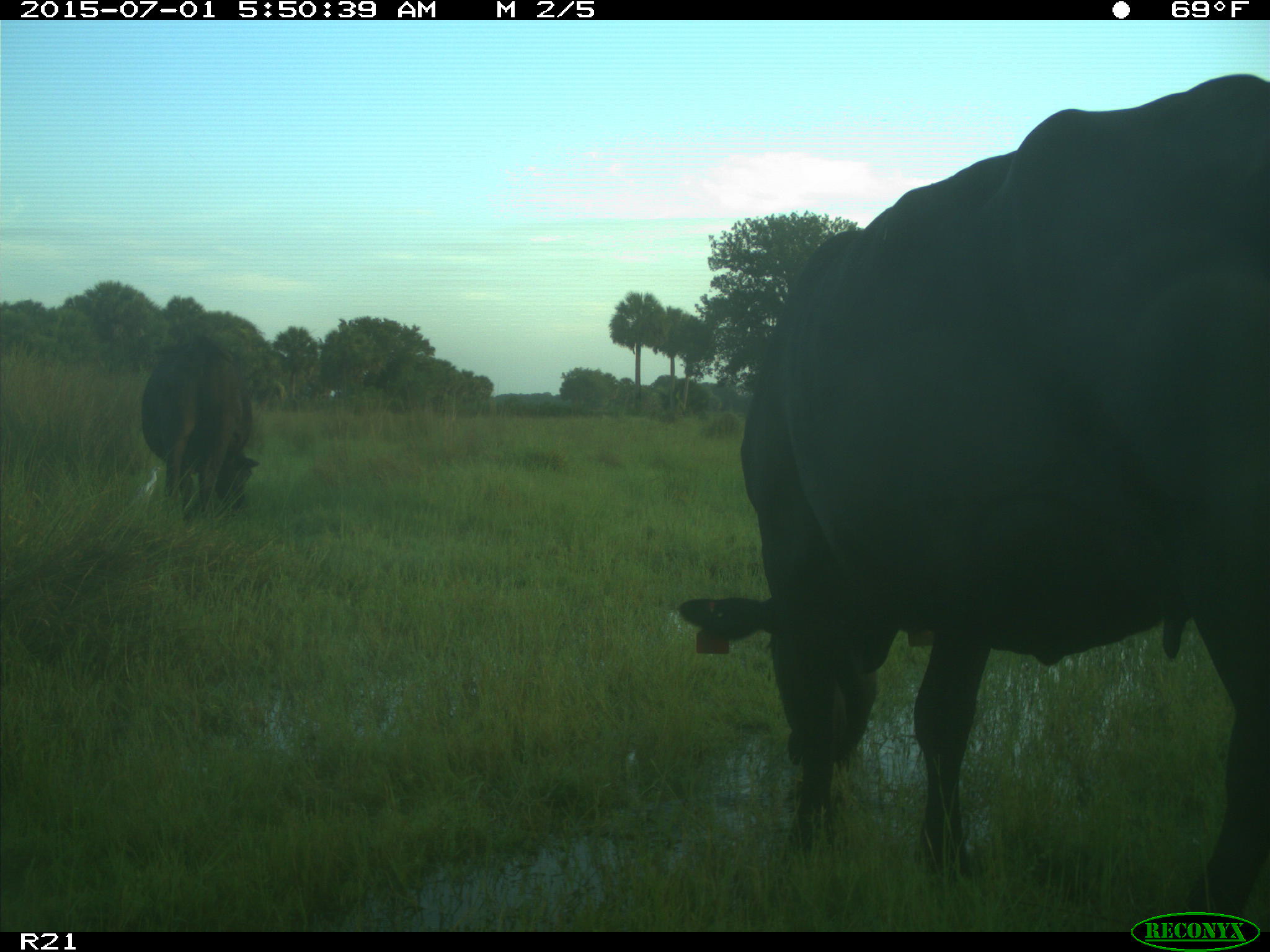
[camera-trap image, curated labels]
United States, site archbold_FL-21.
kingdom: Animalia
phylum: Chordata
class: Mammalia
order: Artiodactyla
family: Bovidae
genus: Bos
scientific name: Bos taurus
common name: domestic cow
Bos taurus (domestic cow).